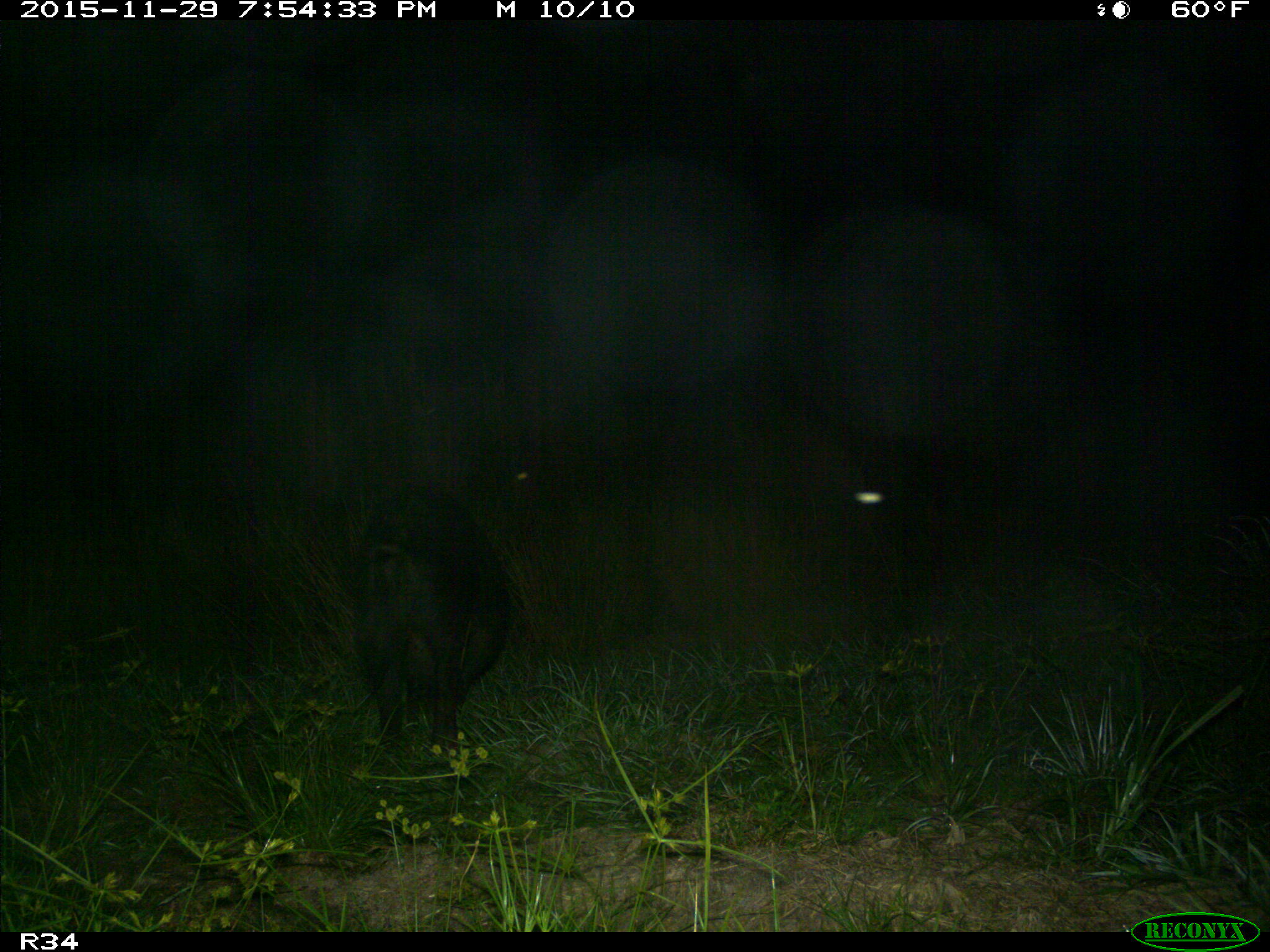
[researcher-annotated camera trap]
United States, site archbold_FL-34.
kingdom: Animalia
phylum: Chordata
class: Mammalia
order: Artiodactyla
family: Suidae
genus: Sus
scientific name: Sus scrofa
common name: wild boar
Sus scrofa (wild boar).